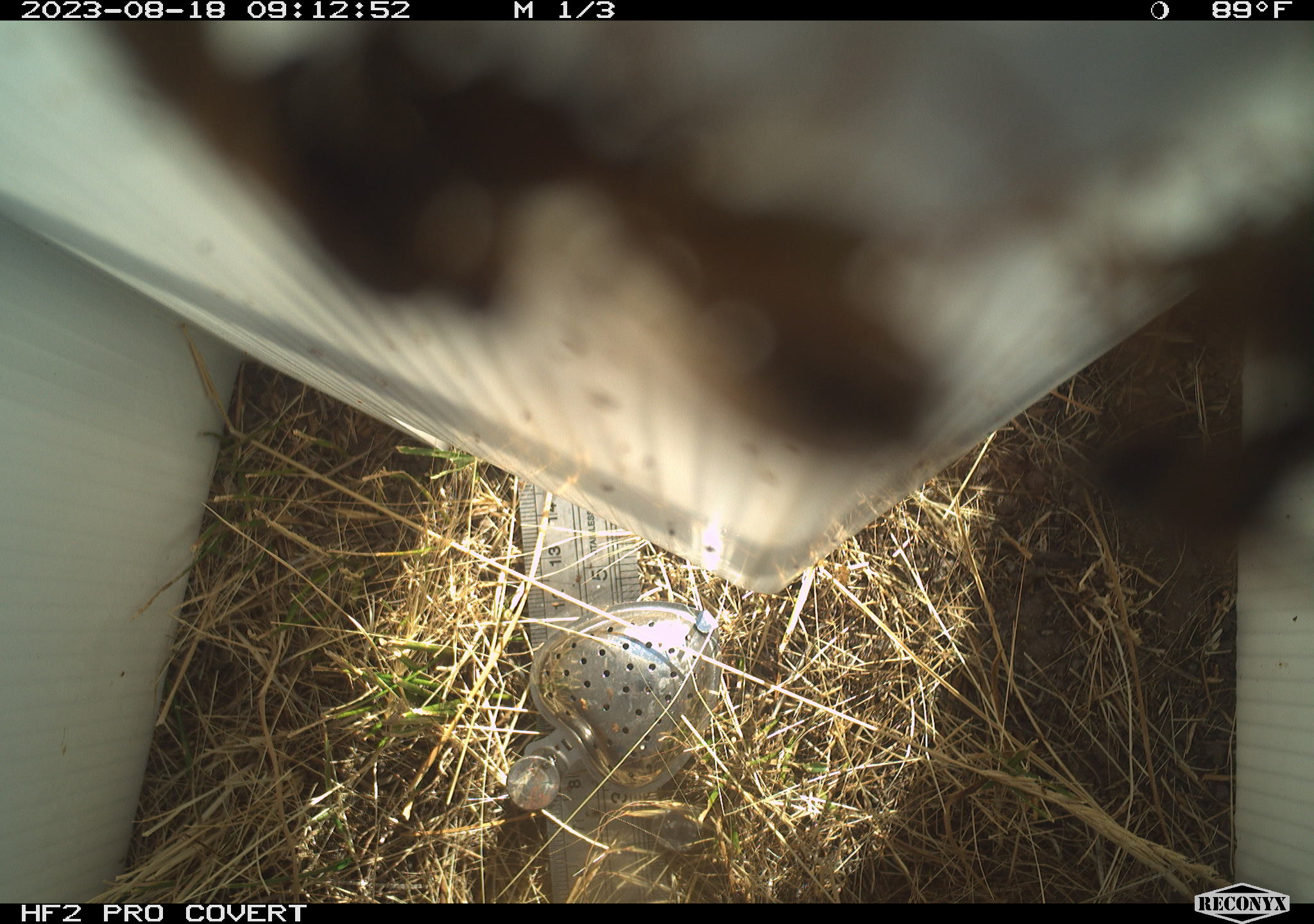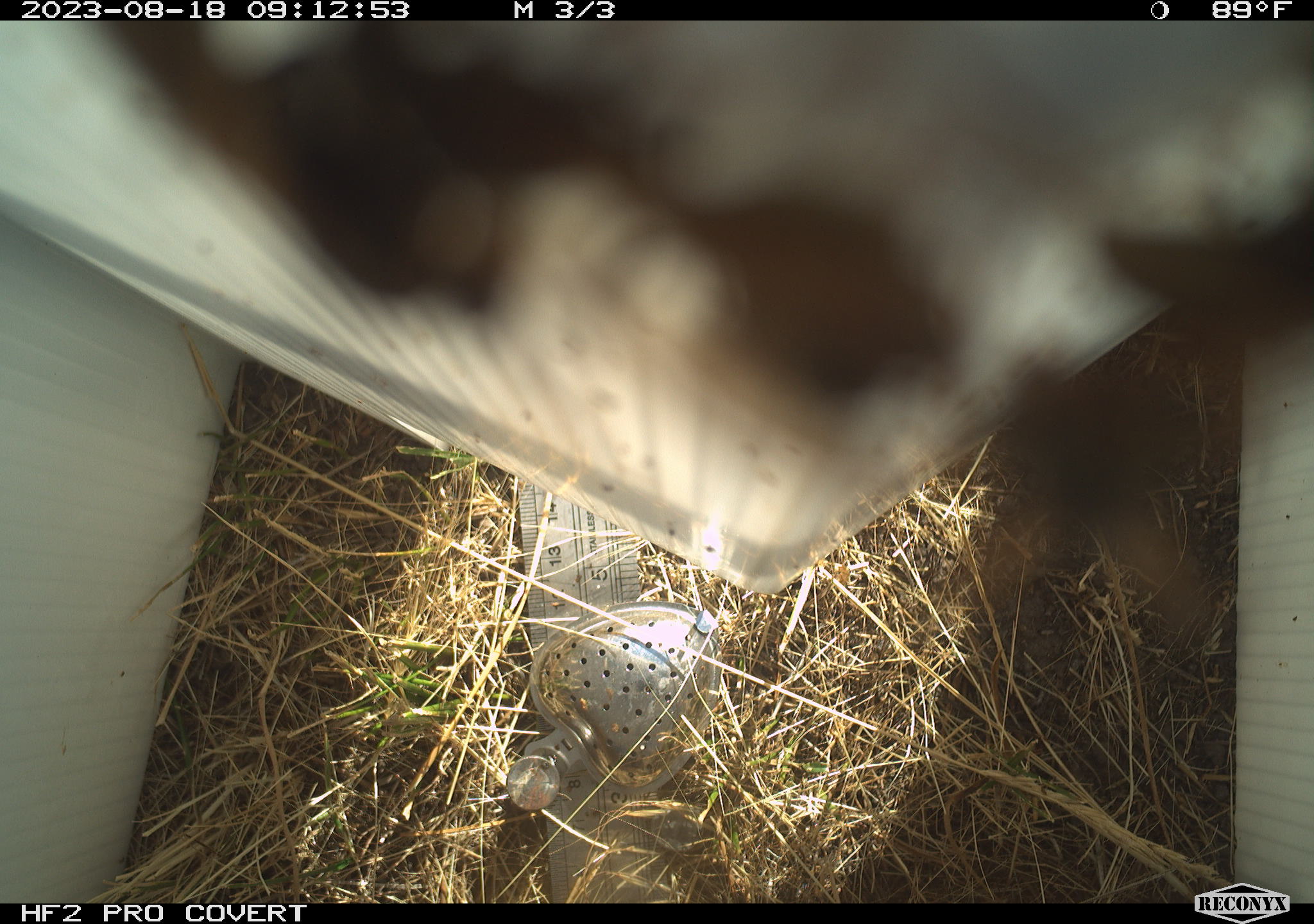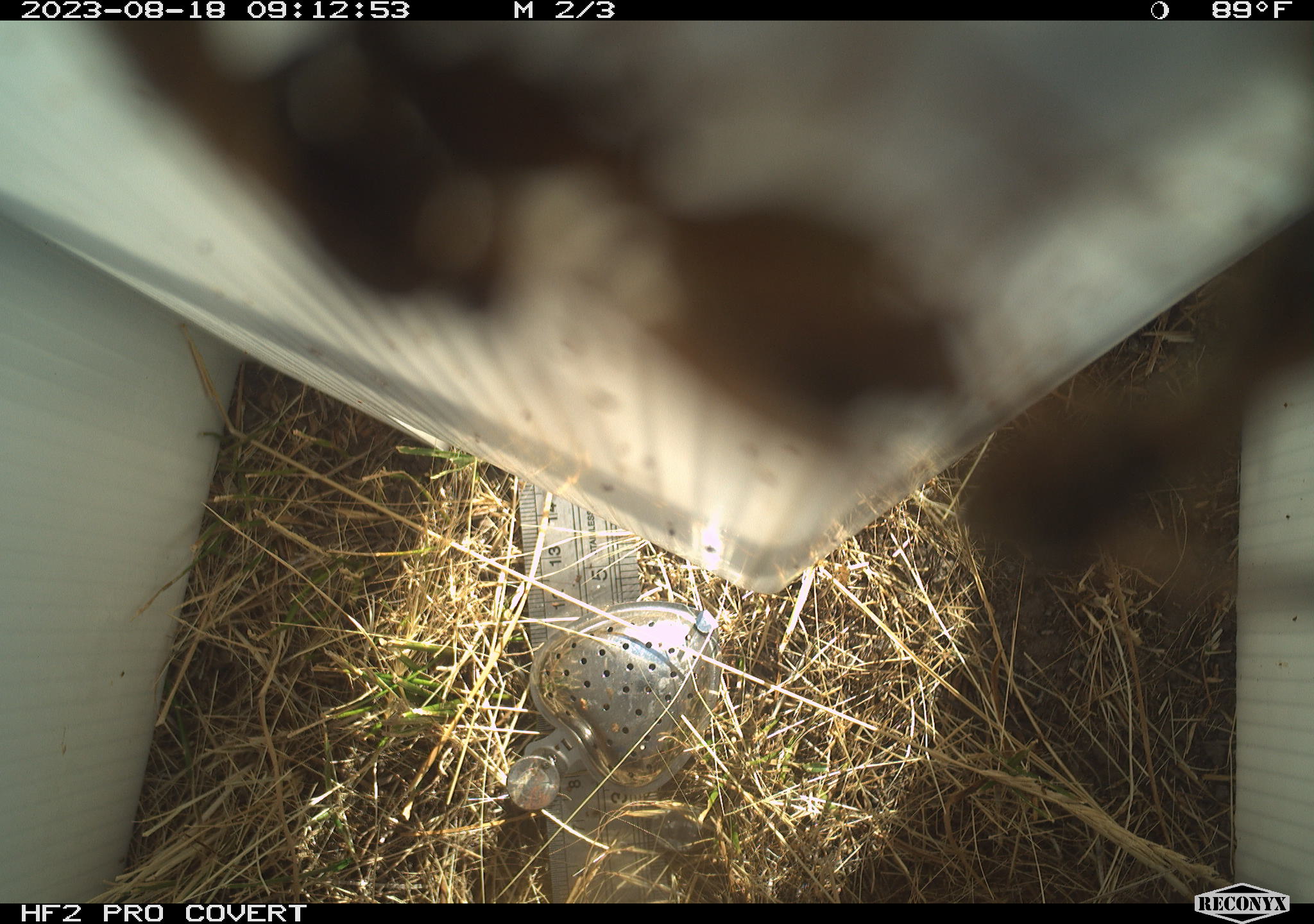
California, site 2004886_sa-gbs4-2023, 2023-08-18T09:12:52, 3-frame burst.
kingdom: Animalia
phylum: Arthropoda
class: Insecta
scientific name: Insecta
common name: insect